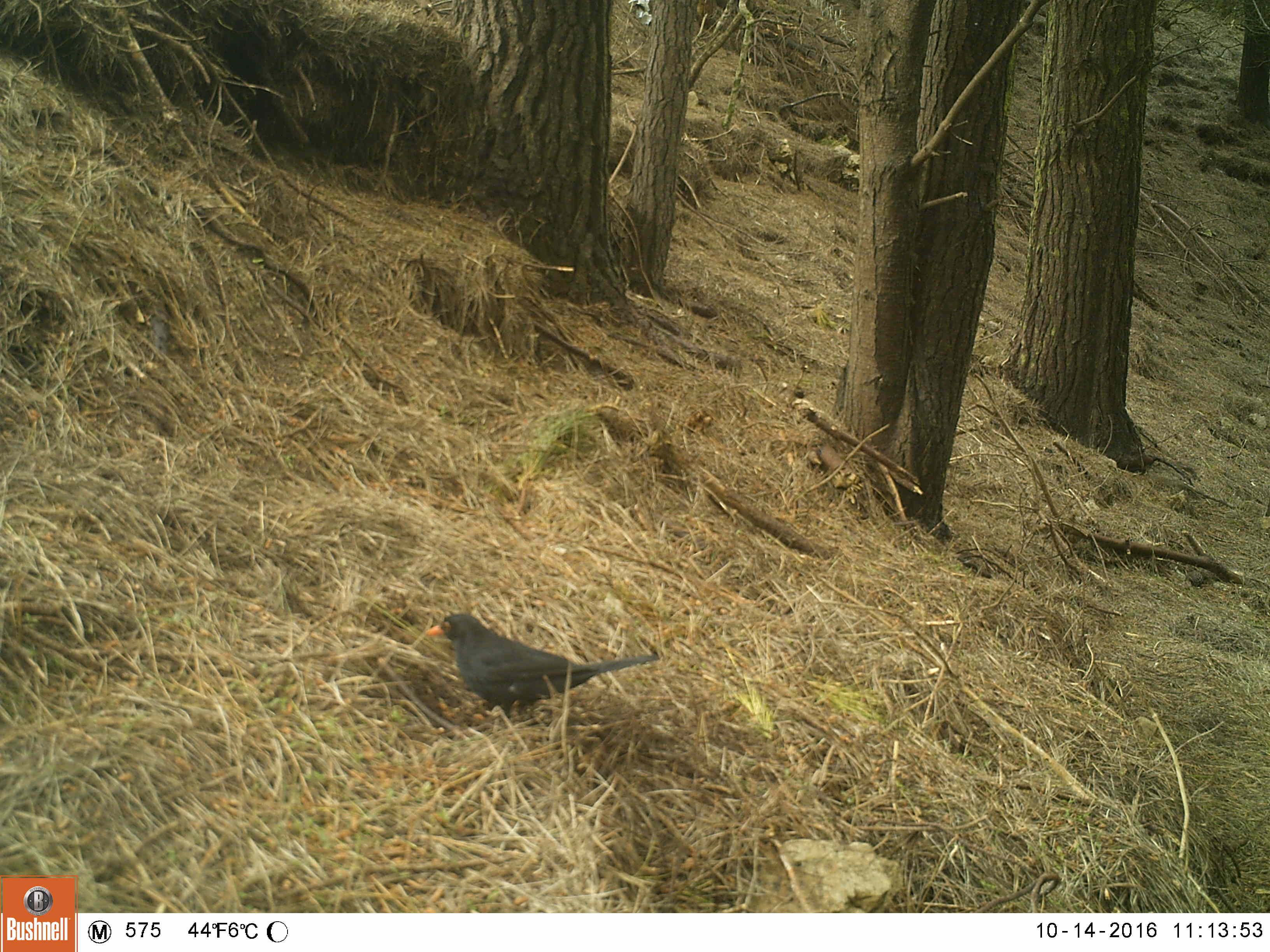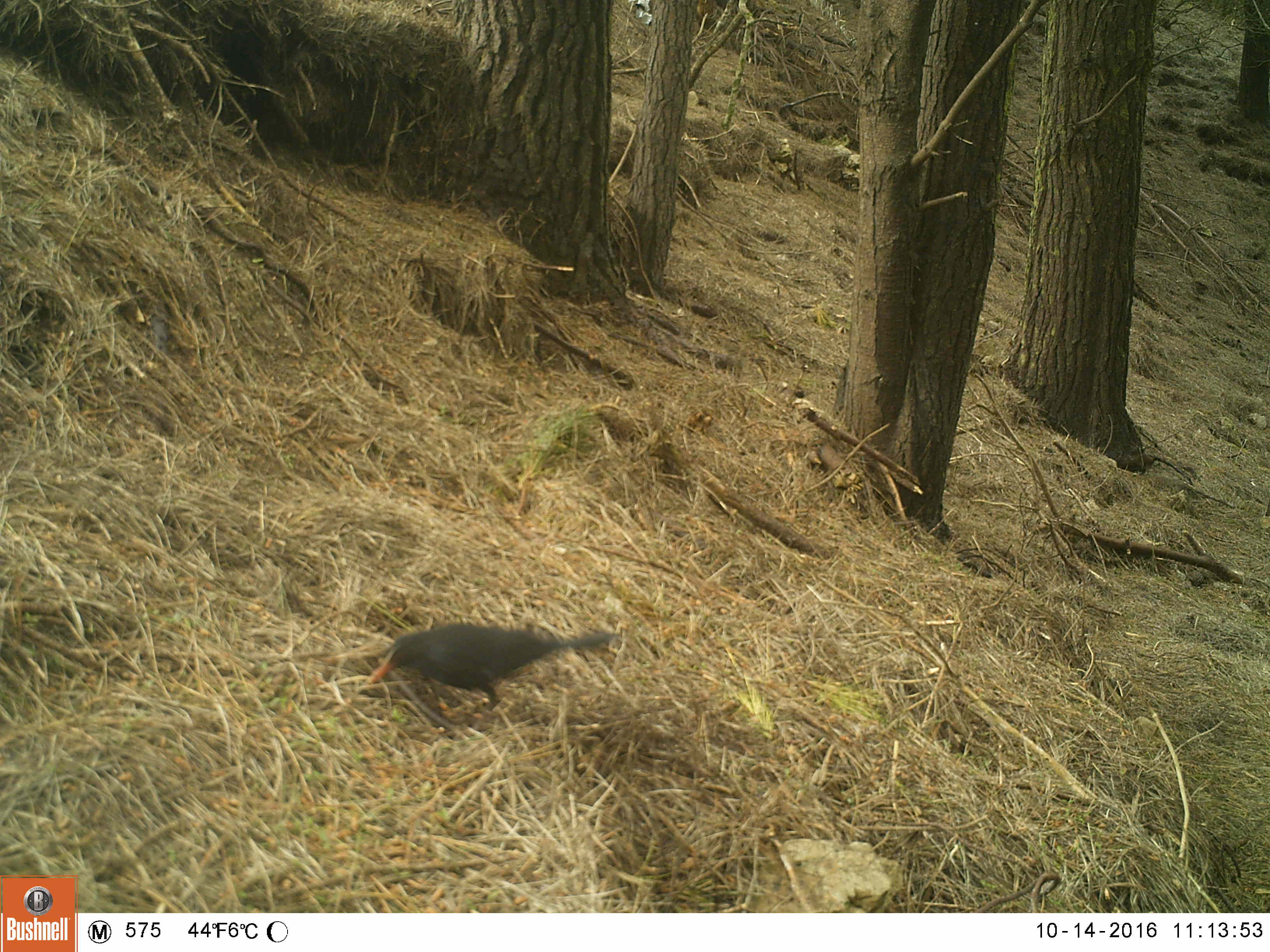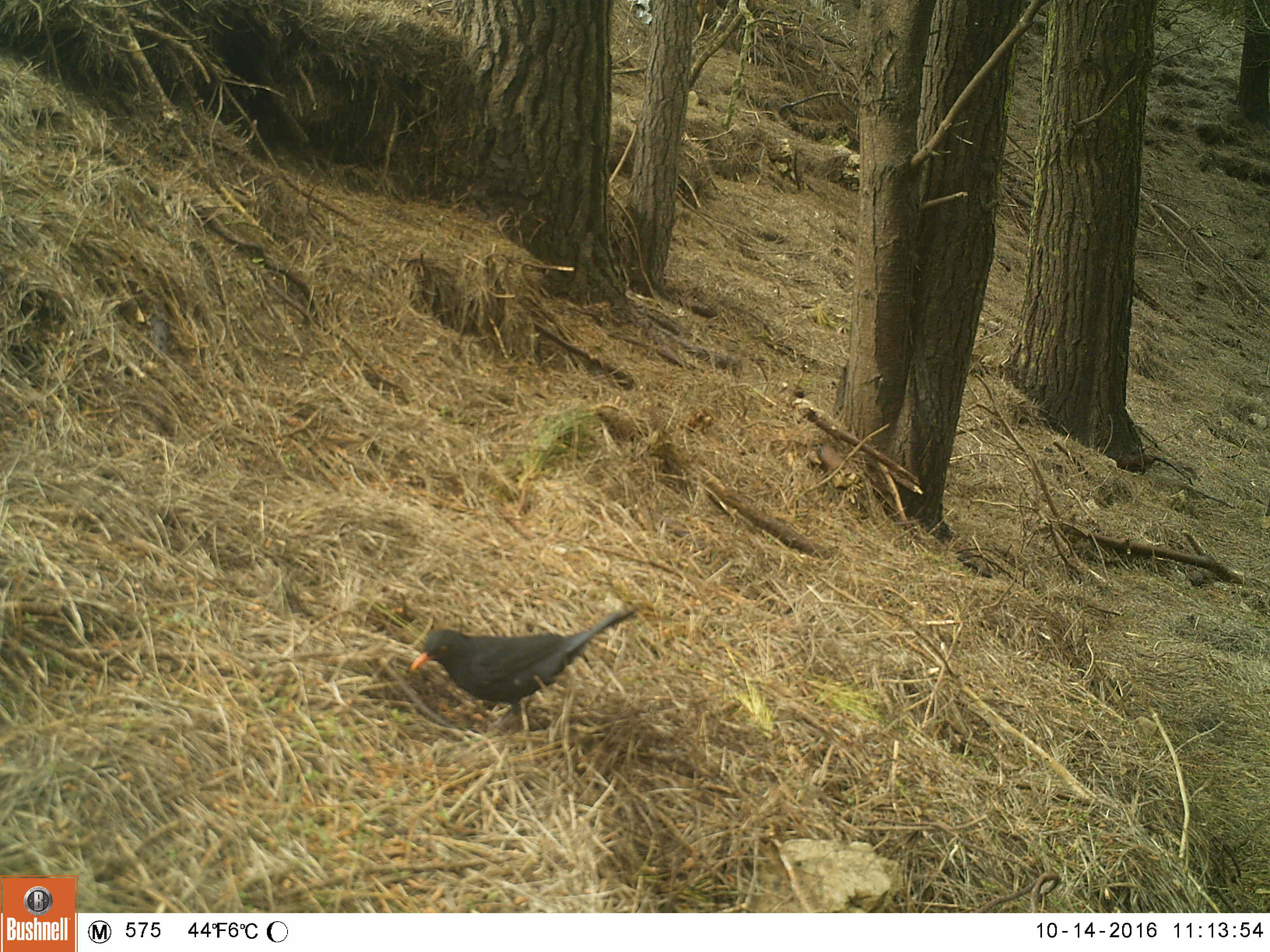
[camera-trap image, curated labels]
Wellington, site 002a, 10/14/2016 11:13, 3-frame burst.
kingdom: Animalia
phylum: Chordata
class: Aves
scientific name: Aves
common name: bird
Bird (Aves).